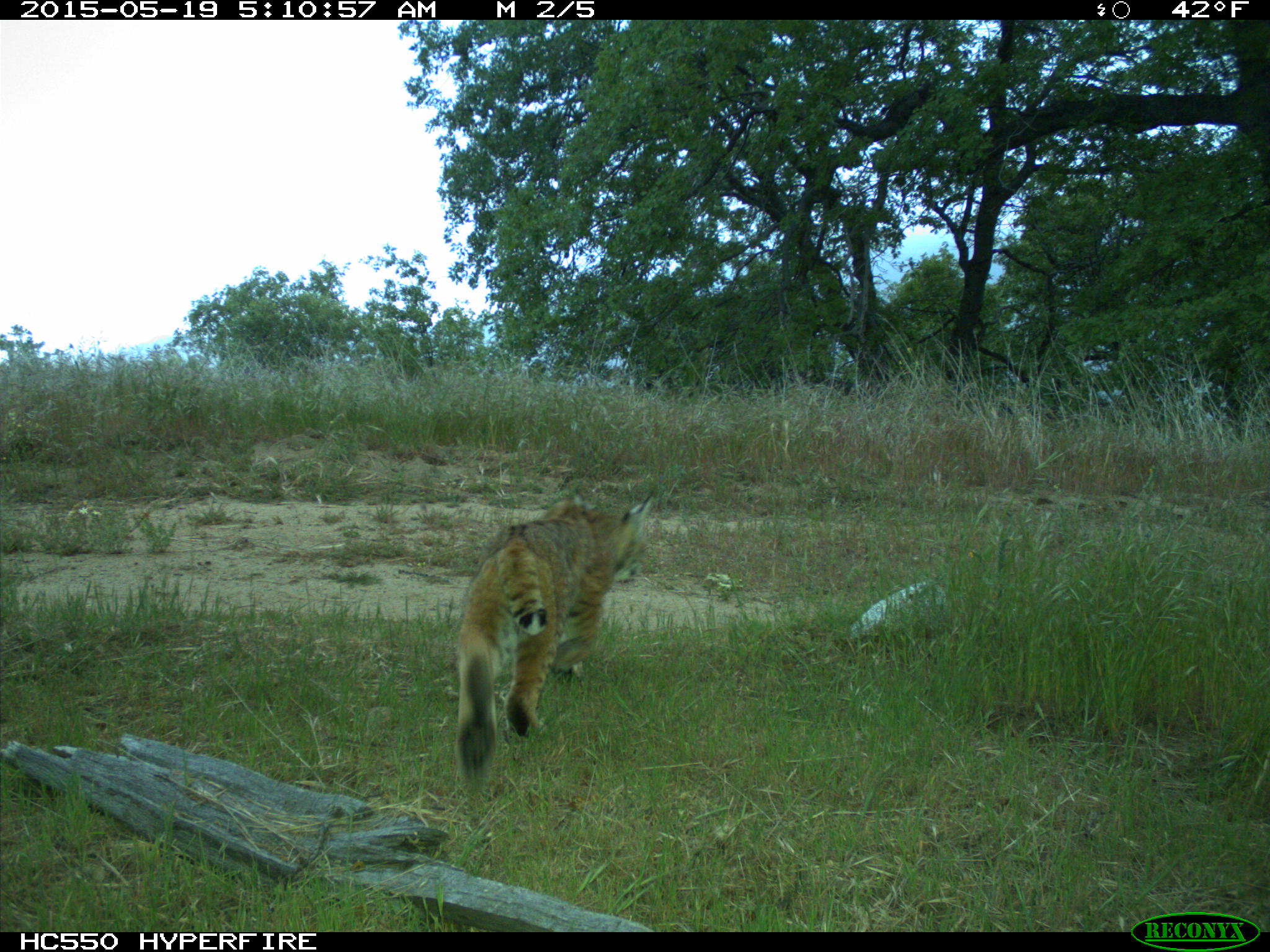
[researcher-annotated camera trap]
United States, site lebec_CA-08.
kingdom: Animalia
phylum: Chordata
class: Mammalia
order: Carnivora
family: Felidae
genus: Lynx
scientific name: Lynx rufus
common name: bobcat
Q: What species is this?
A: Lynx rufus (bobcat).